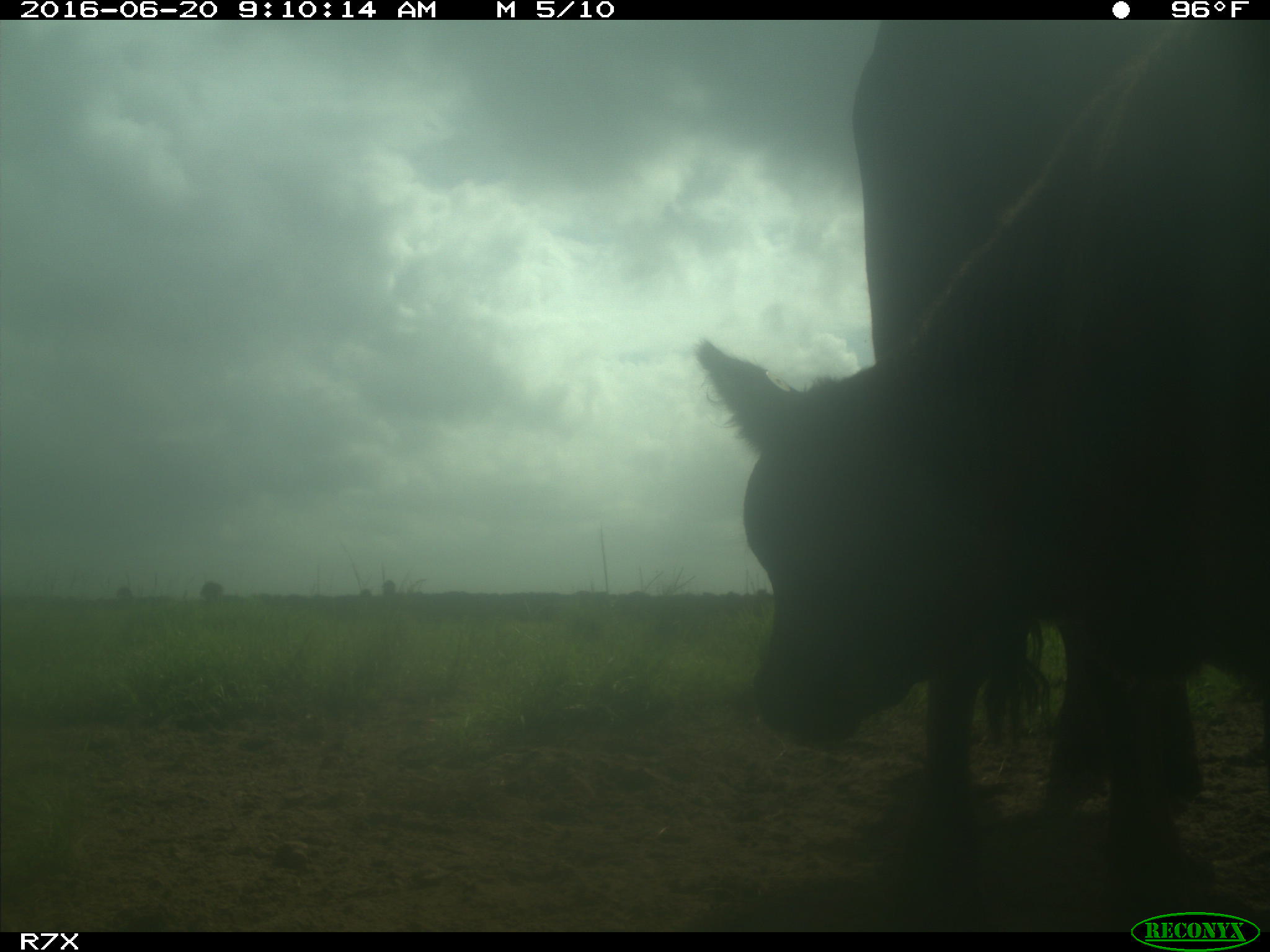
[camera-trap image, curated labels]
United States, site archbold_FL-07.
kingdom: Animalia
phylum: Chordata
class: Mammalia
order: Artiodactyla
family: Bovidae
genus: Bos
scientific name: Bos taurus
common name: domestic cow